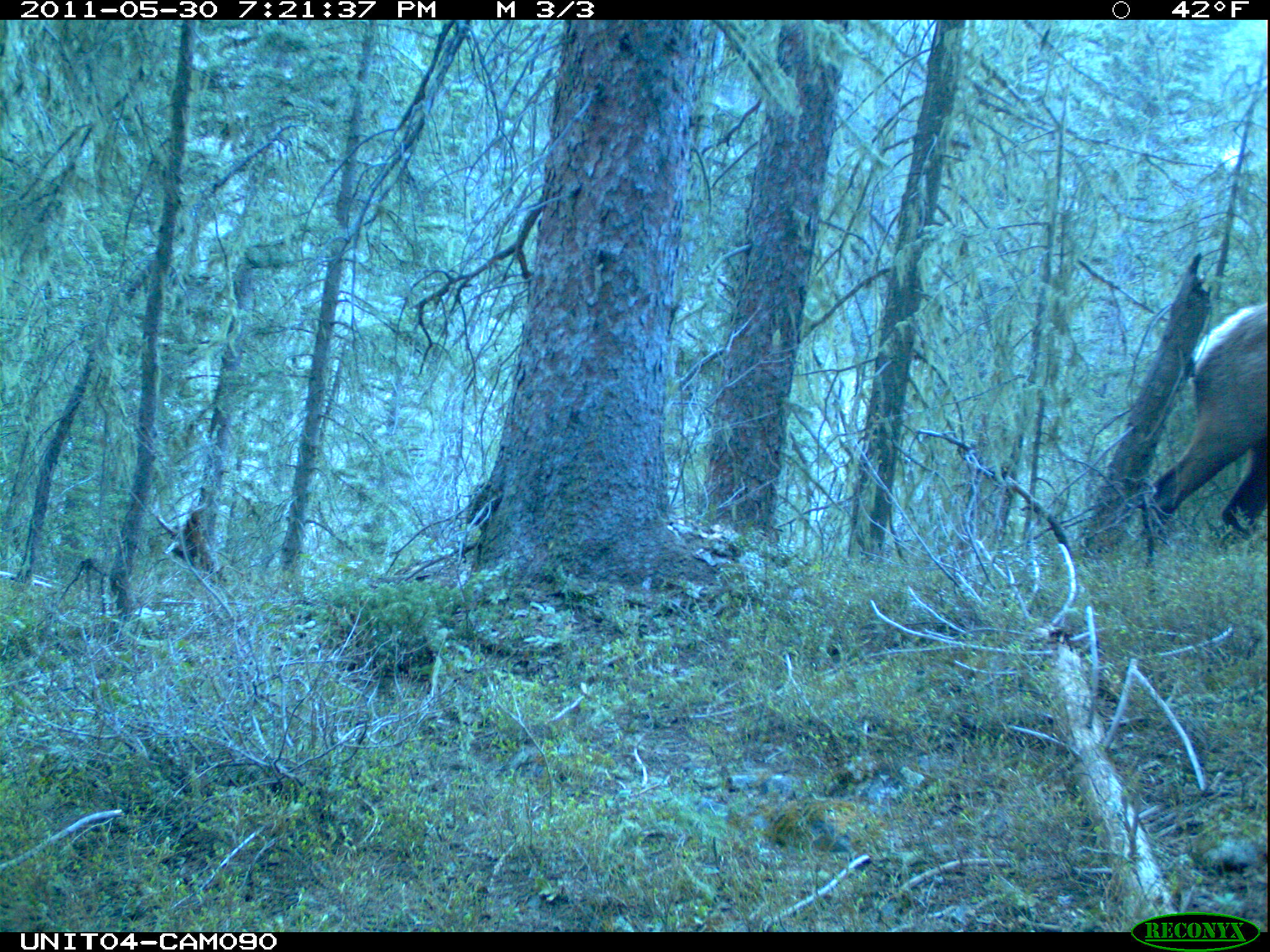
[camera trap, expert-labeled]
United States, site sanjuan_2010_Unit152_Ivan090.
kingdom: Animalia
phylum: Chordata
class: Mammalia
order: Artiodactyla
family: Cervidae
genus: Cervus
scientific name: Cervus elaphus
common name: red deer